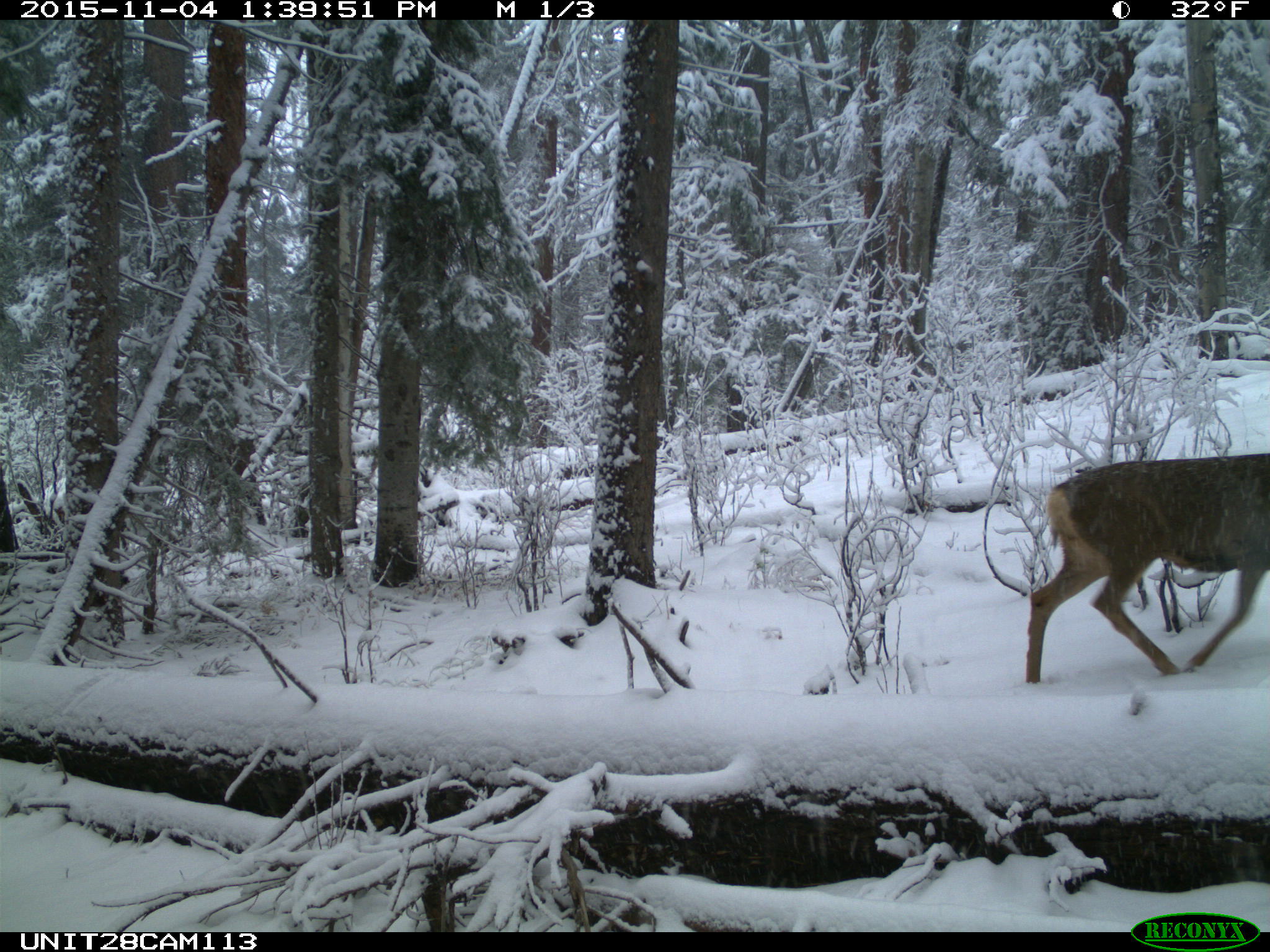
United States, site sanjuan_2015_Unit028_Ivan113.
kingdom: Animalia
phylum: Chordata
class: Mammalia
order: Artiodactyla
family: Cervidae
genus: Odocoileus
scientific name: Odocoileus hemionus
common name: mule deer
Odocoileus hemionus (mule deer).